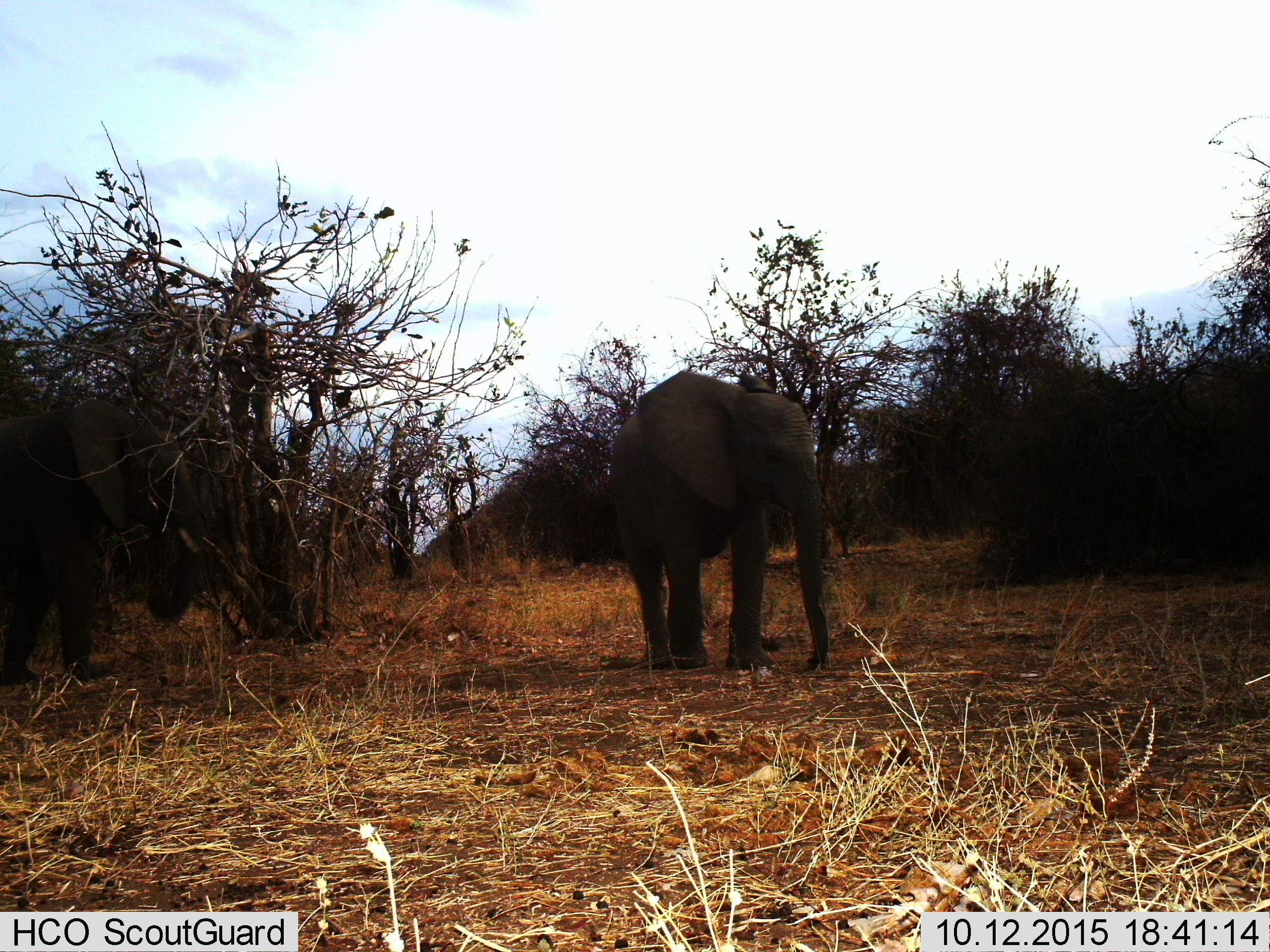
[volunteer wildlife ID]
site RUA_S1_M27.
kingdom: Animalia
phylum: Chordata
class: Mammalia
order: Proboscidea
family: Elephantidae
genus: Loxodonta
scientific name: Loxodonta africana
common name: african bush elephant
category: elephant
Elephant (african bush elephant) (Loxodonta africana), count 2. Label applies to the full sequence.